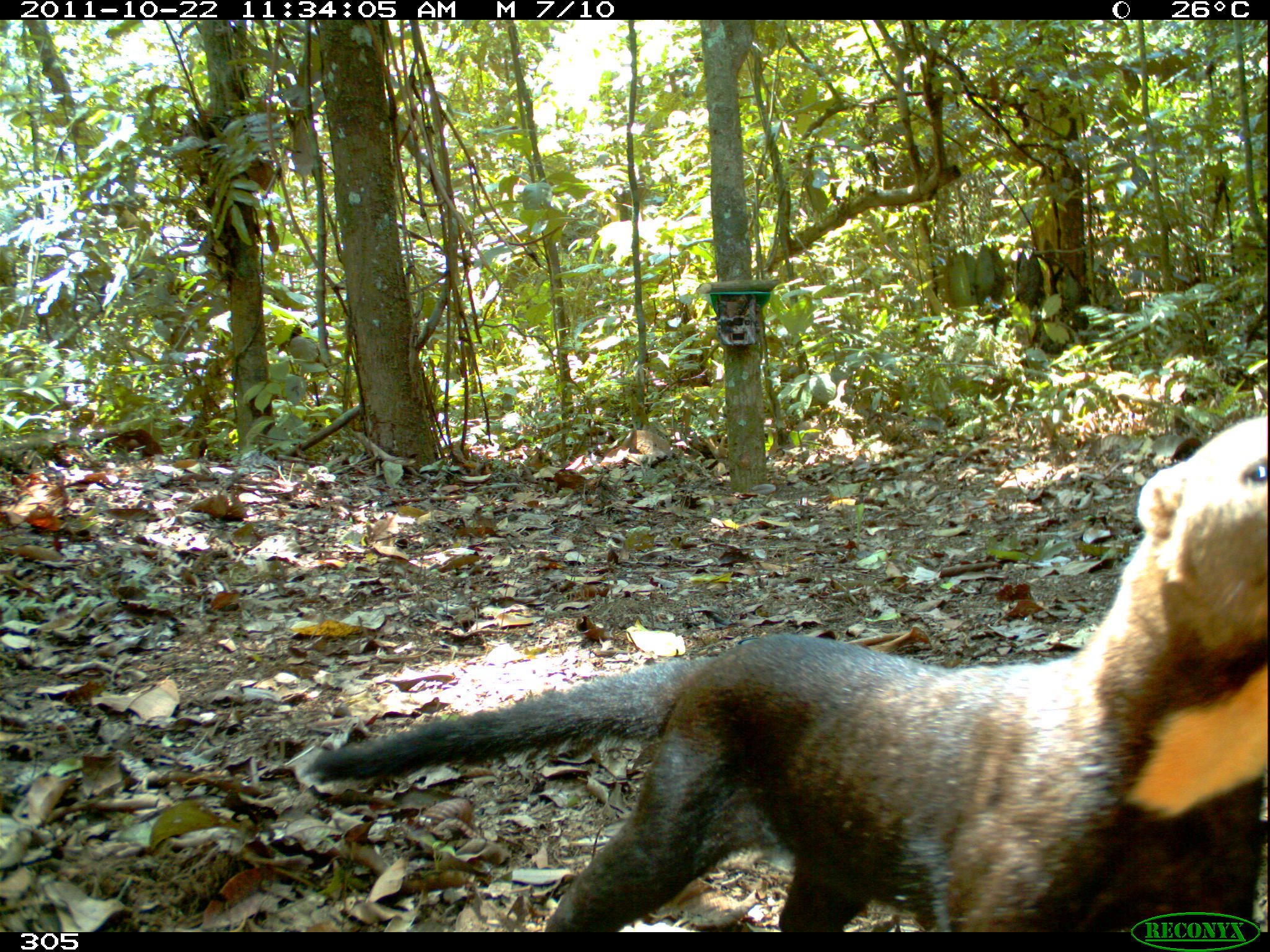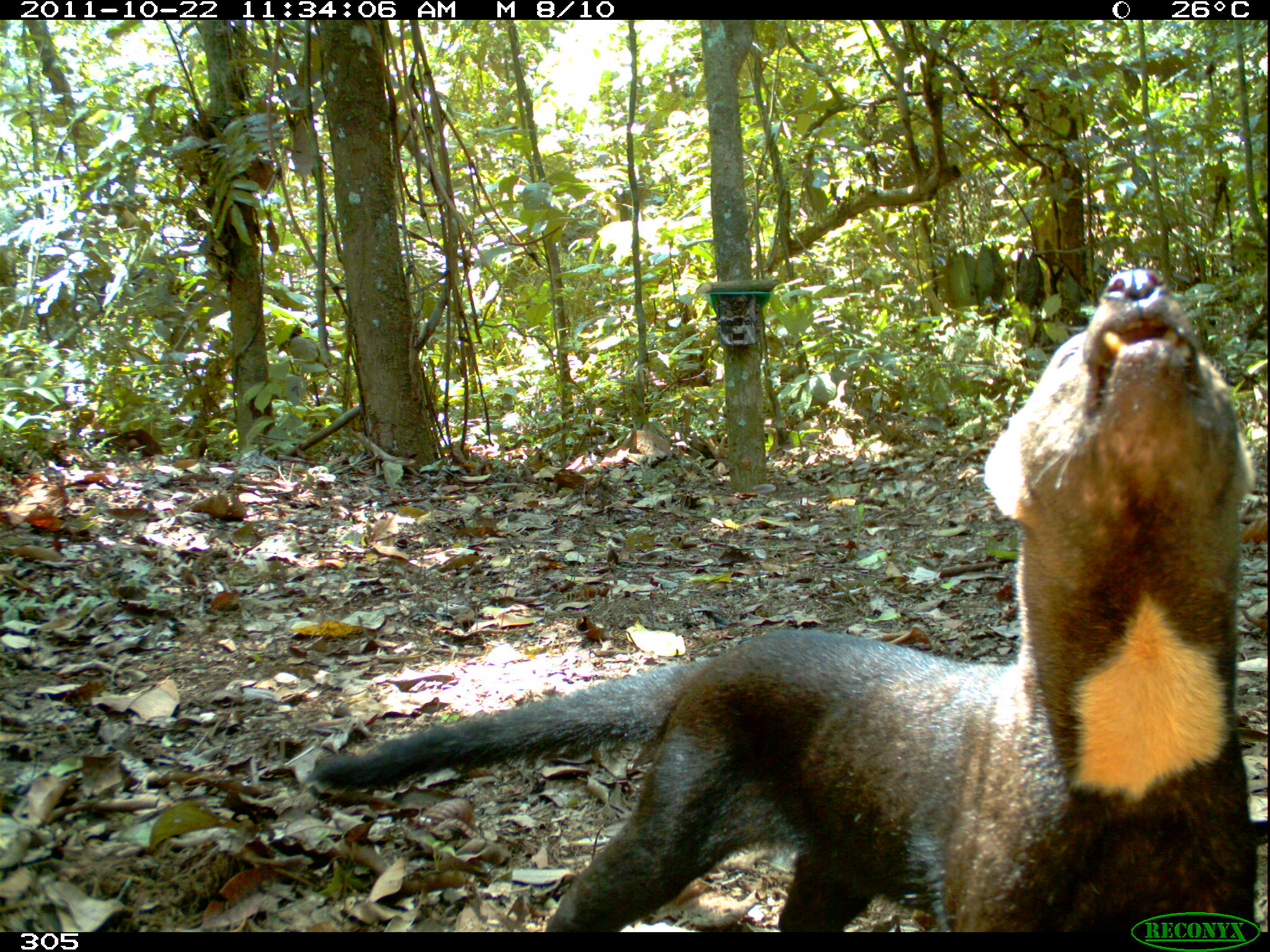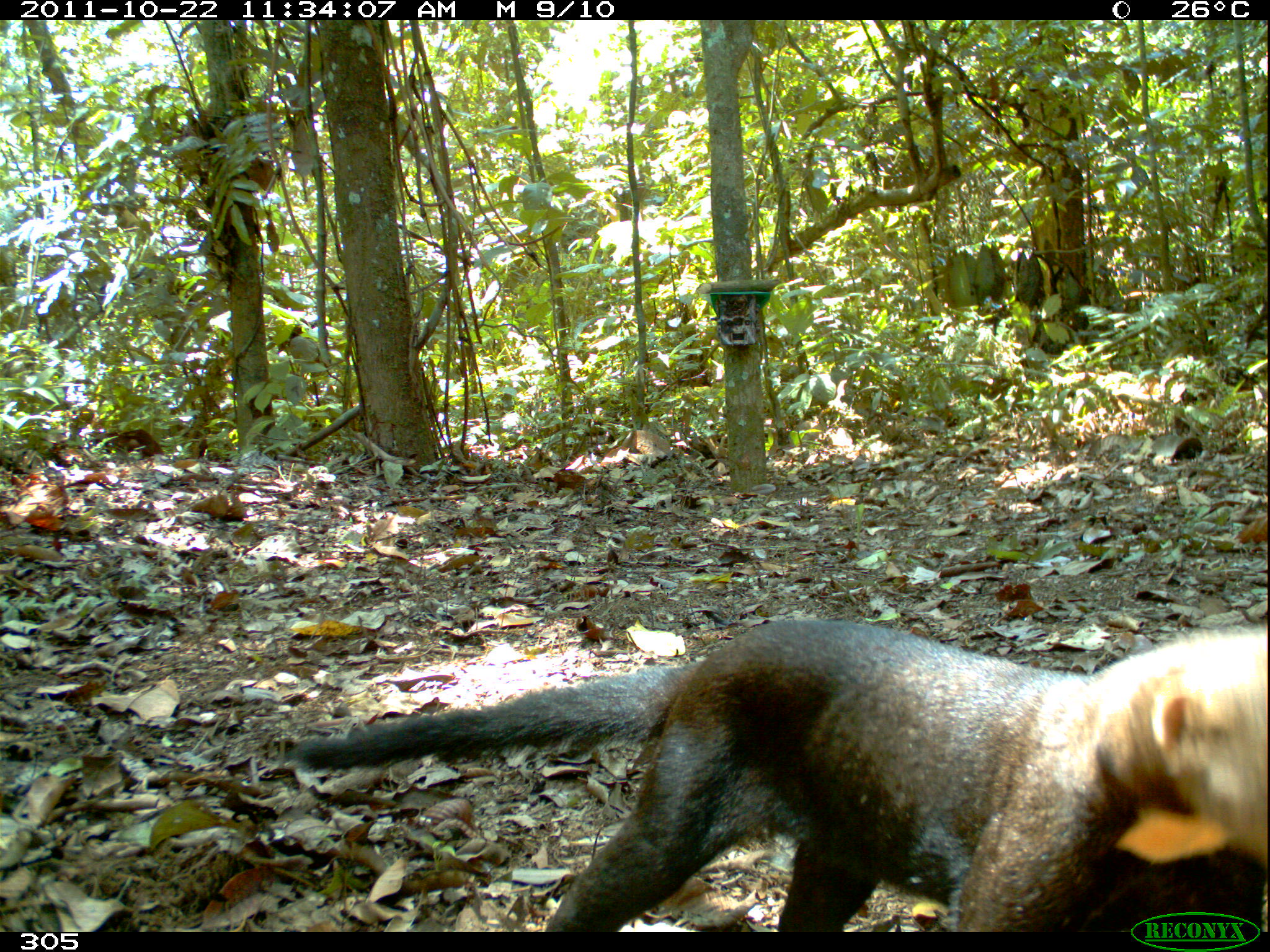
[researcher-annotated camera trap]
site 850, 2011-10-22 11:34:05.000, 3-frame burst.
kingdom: Animalia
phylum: Chordata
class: Mammalia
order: Carnivora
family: Mustelidae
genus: Eira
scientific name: Eira barbara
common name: tayra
Eira barbara (tayra).